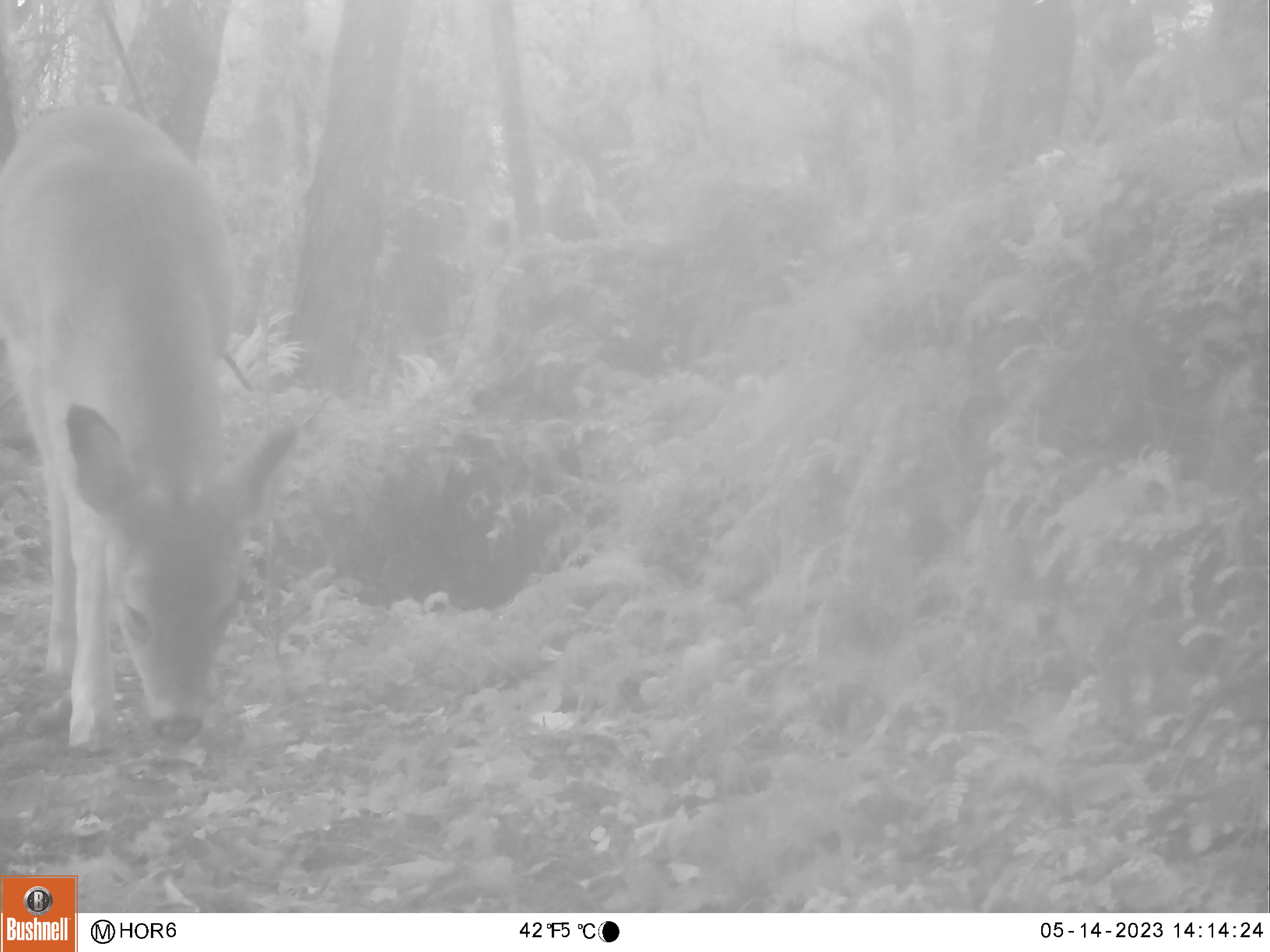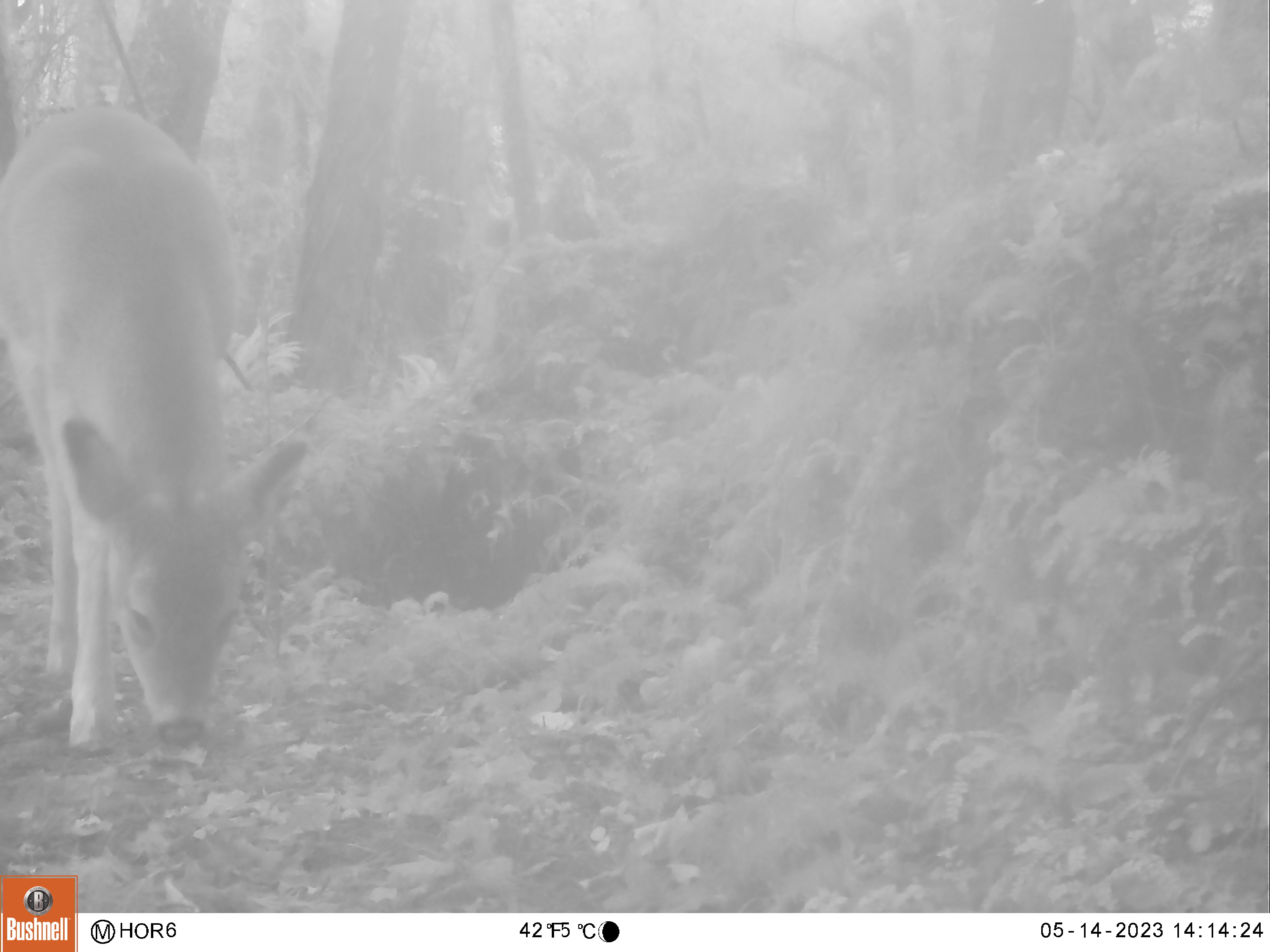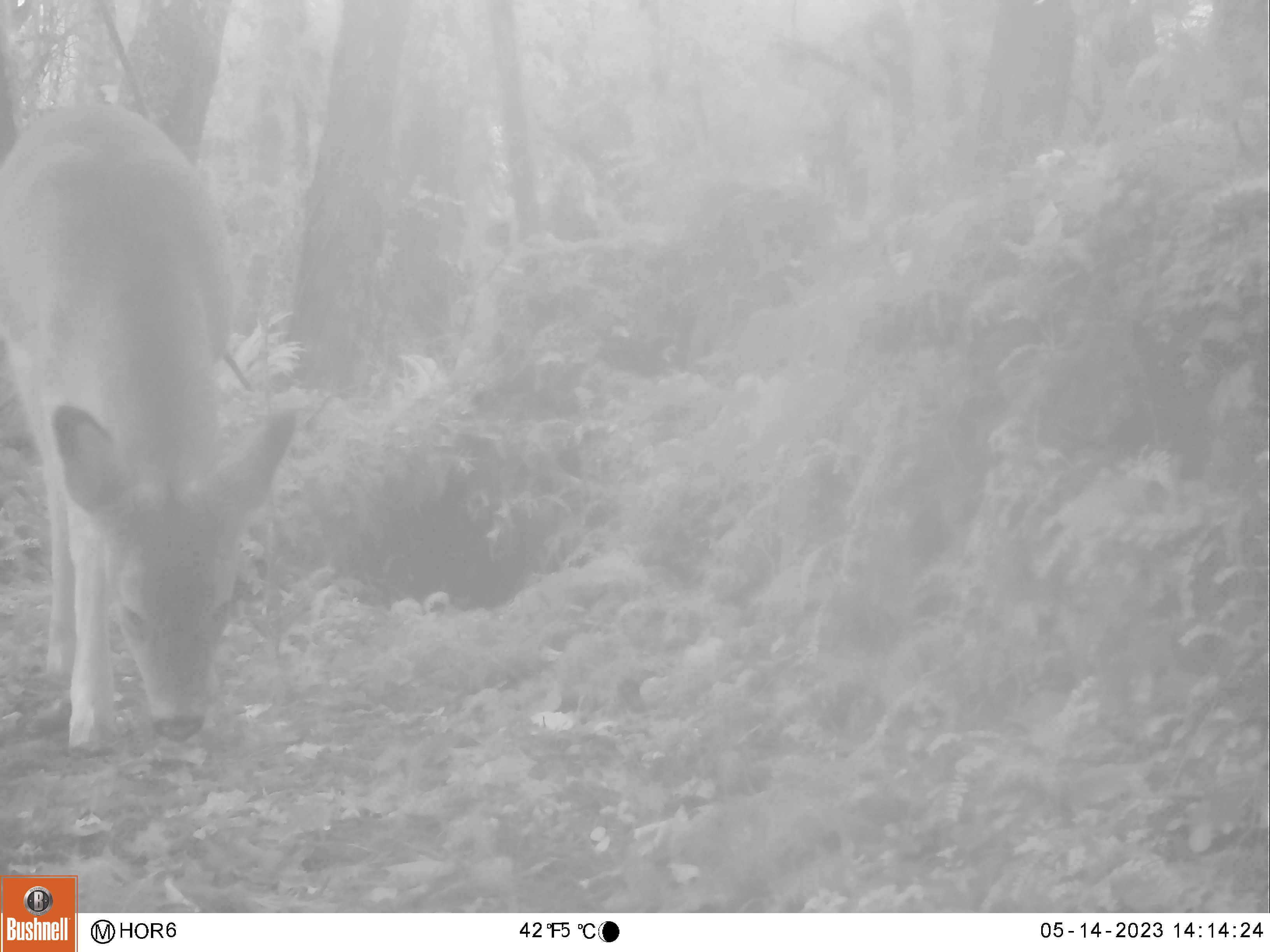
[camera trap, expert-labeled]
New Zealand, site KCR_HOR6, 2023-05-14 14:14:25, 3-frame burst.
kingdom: Animalia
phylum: Chordata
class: Mammalia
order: Artiodactyla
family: Cervidae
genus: Odocoileus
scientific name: Odocoileus virginianus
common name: white-tailed deer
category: white tailed deer